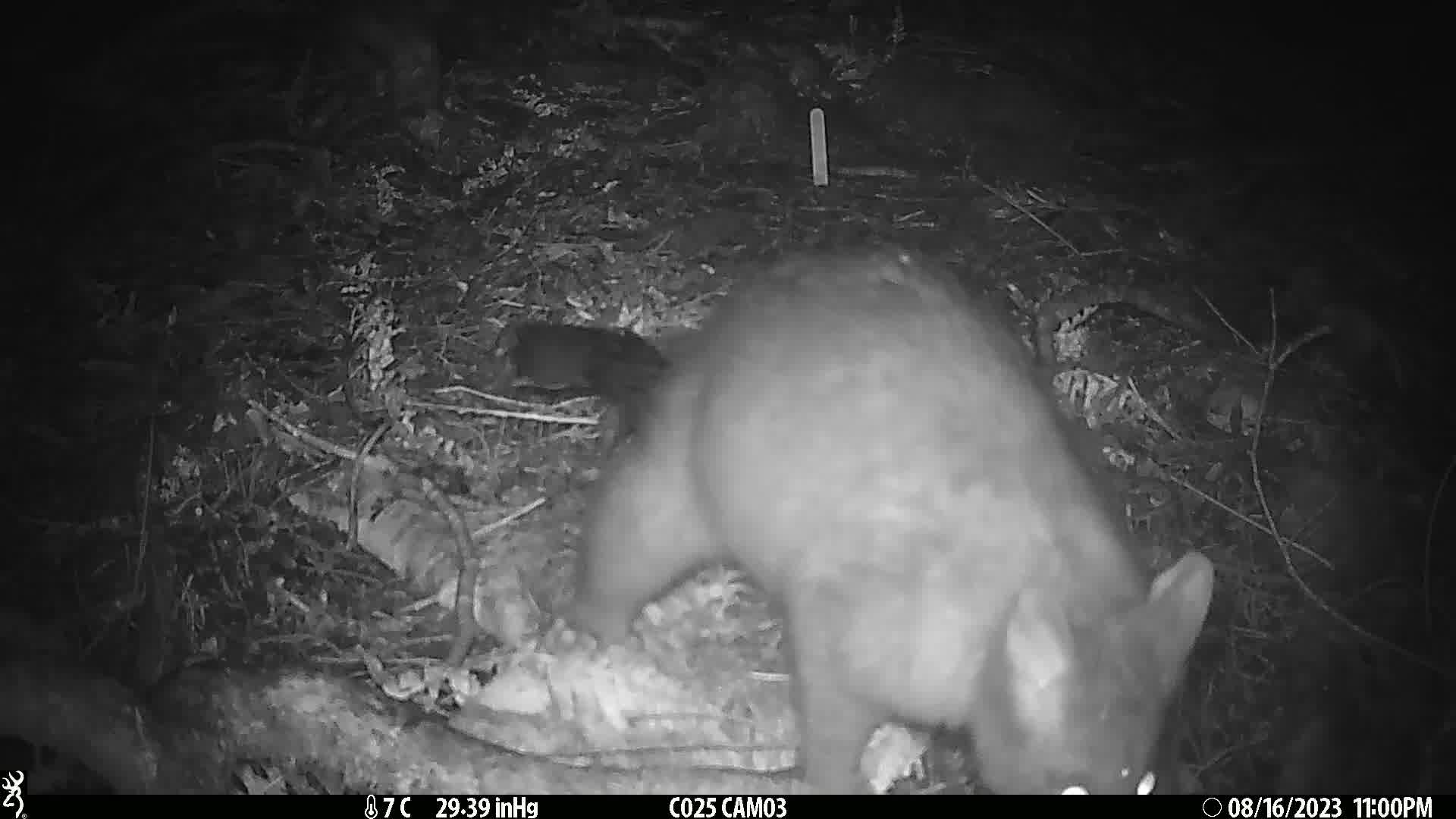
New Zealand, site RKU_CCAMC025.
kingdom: Animalia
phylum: Chordata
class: Mammalia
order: Diprotodontia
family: Phalangeridae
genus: Trichosurus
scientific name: Trichosurus vulpecula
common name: common brushtail possum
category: possum